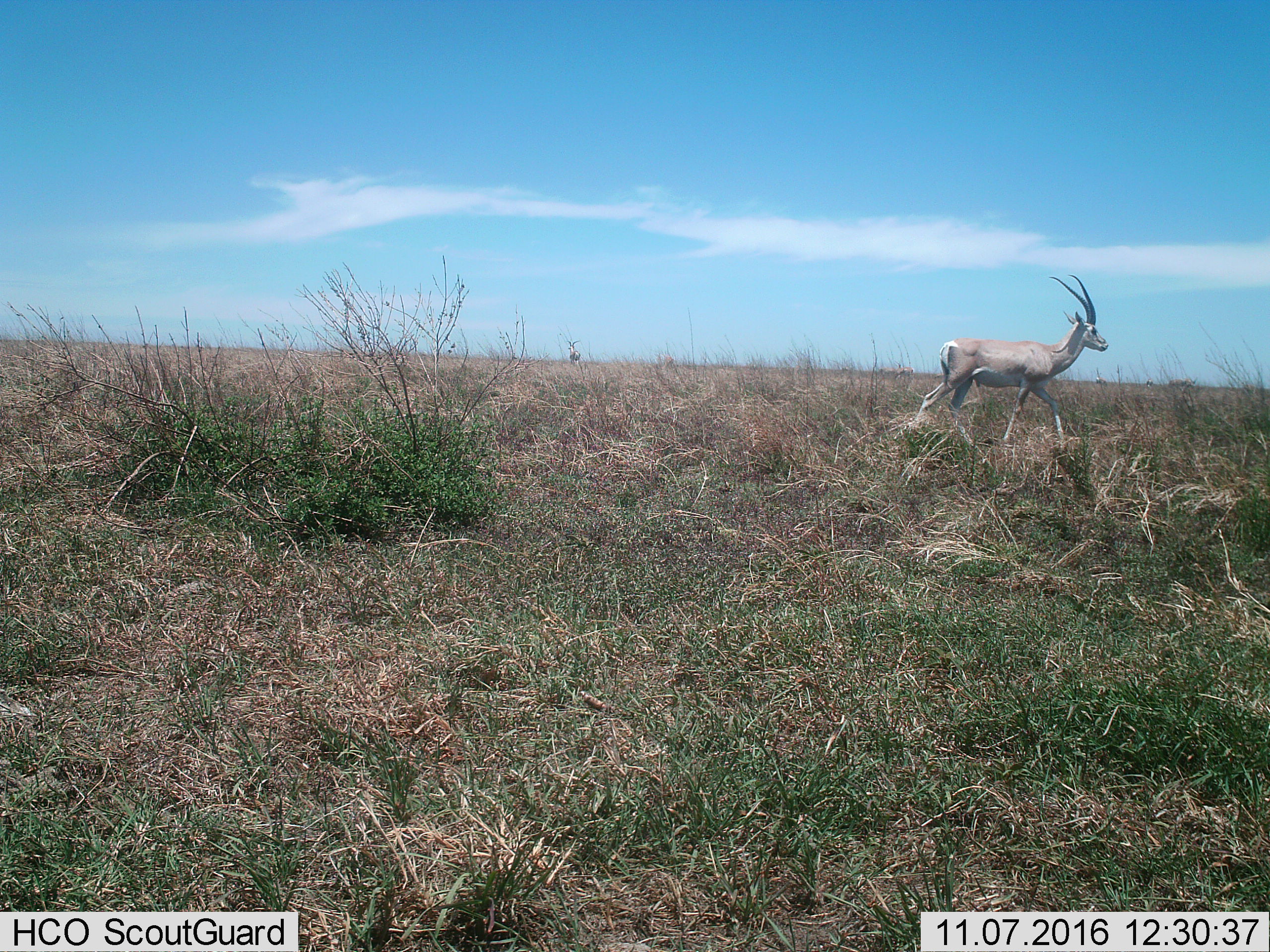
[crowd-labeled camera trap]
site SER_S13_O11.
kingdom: Animalia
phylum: Chordata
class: Mammalia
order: Artiodactyla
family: Bovidae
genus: Nanger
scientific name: Nanger granti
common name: grant's gazelle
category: gazellegrants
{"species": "gazellegrants (grant's gazelle) (Nanger granti)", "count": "1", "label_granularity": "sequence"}